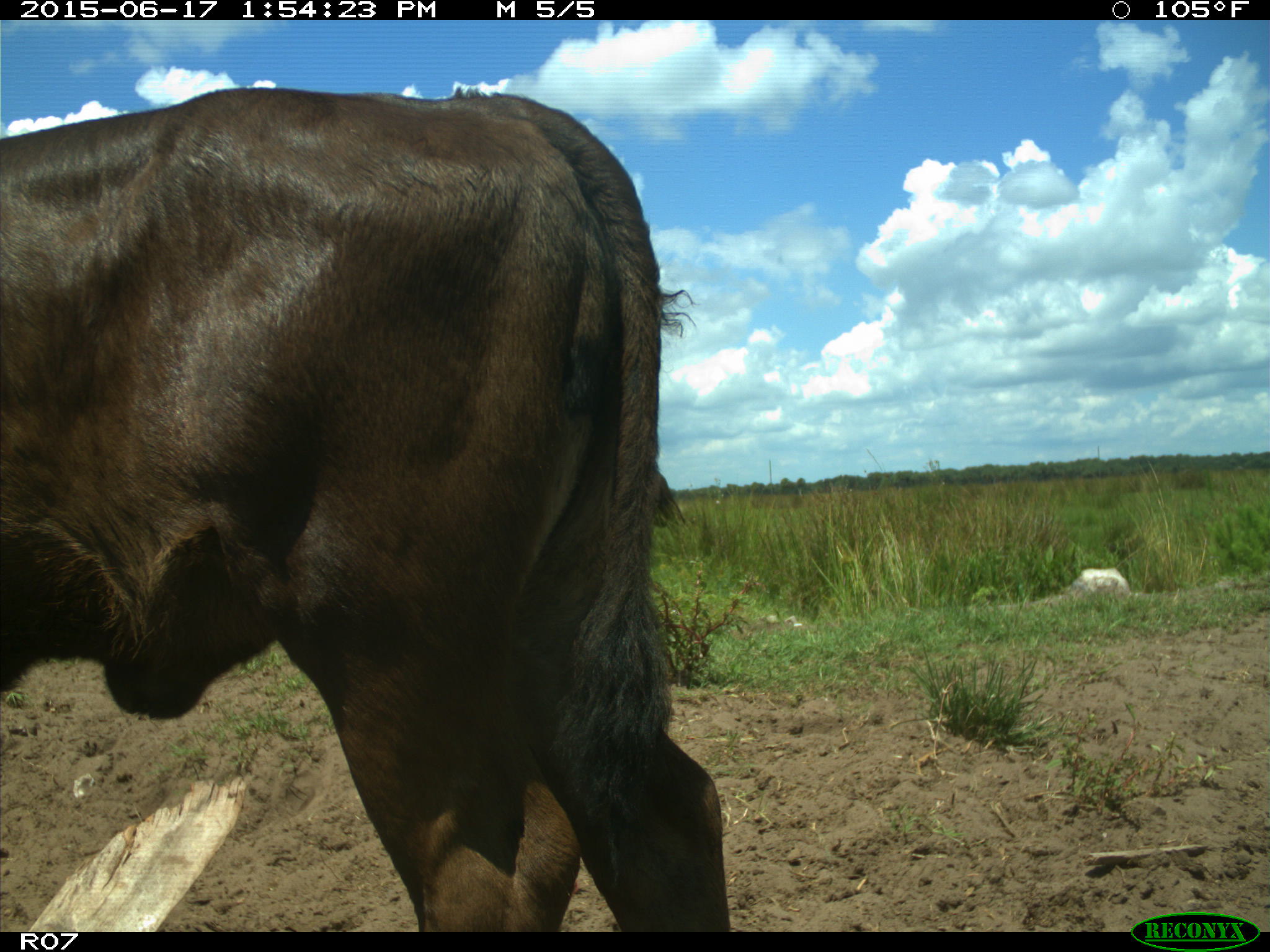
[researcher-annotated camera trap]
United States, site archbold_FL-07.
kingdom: Animalia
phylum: Chordata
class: Mammalia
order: Artiodactyla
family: Bovidae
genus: Bos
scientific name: Bos taurus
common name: domestic cow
Bos taurus (domestic cow).